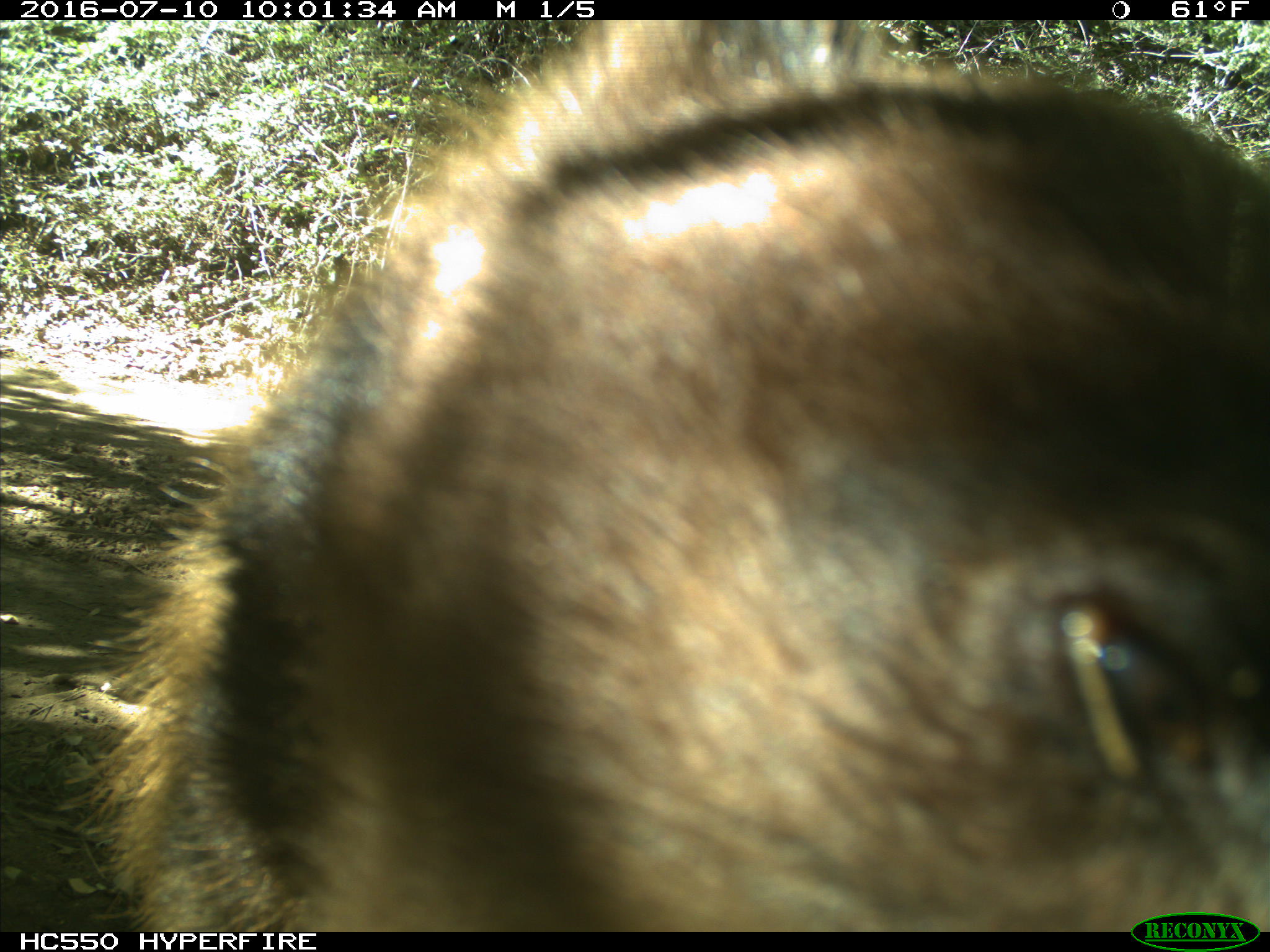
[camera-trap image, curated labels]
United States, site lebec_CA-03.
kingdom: Animalia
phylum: Chordata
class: Mammalia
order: Carnivora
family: Ursidae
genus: Ursus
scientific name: Ursus americanus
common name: american black bear